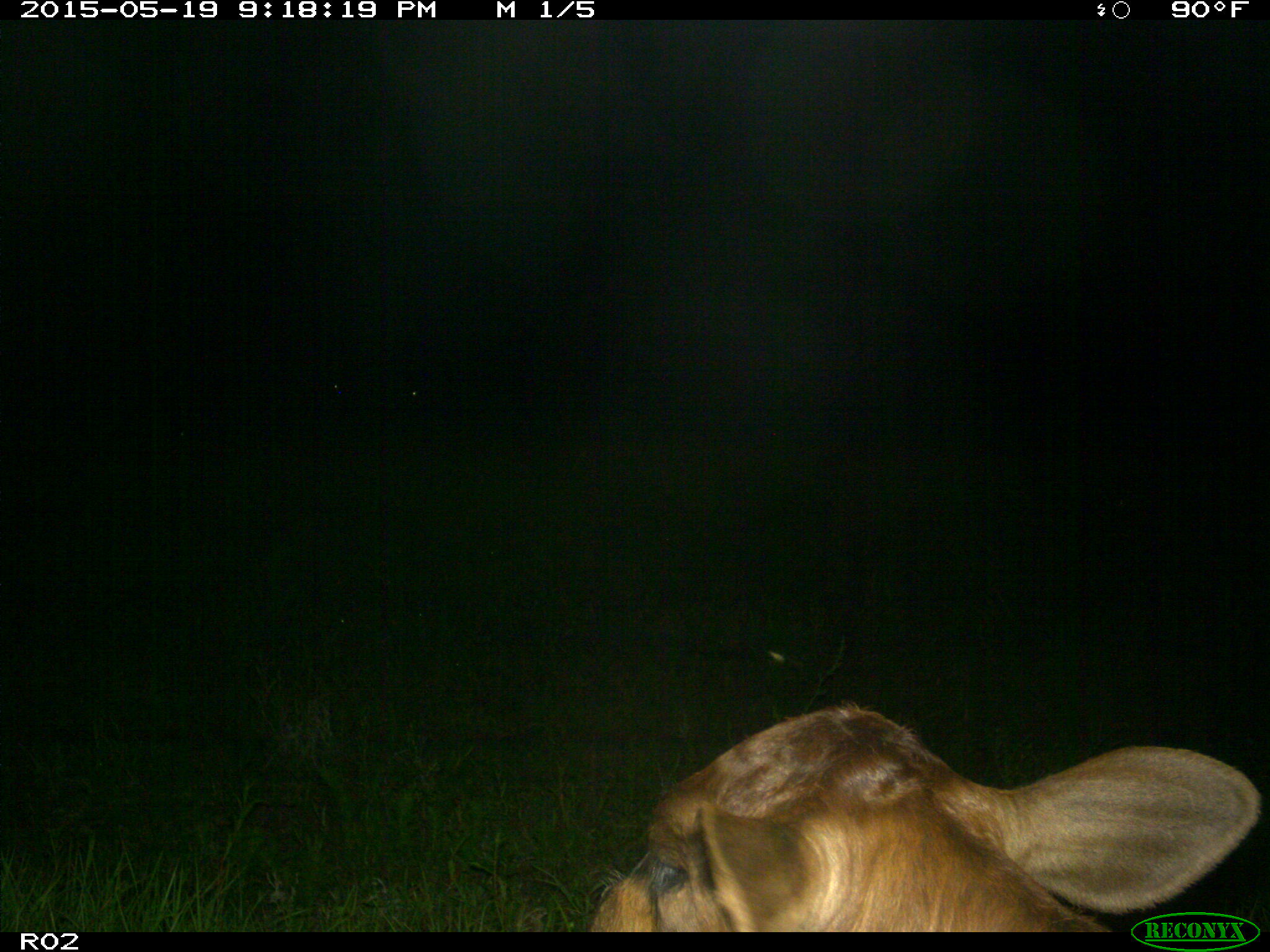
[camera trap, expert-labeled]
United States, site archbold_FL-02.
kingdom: Animalia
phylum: Chordata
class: Mammalia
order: Artiodactyla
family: Bovidae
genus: Bos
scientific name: Bos taurus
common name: domestic cow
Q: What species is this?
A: Bos taurus (domestic cow).